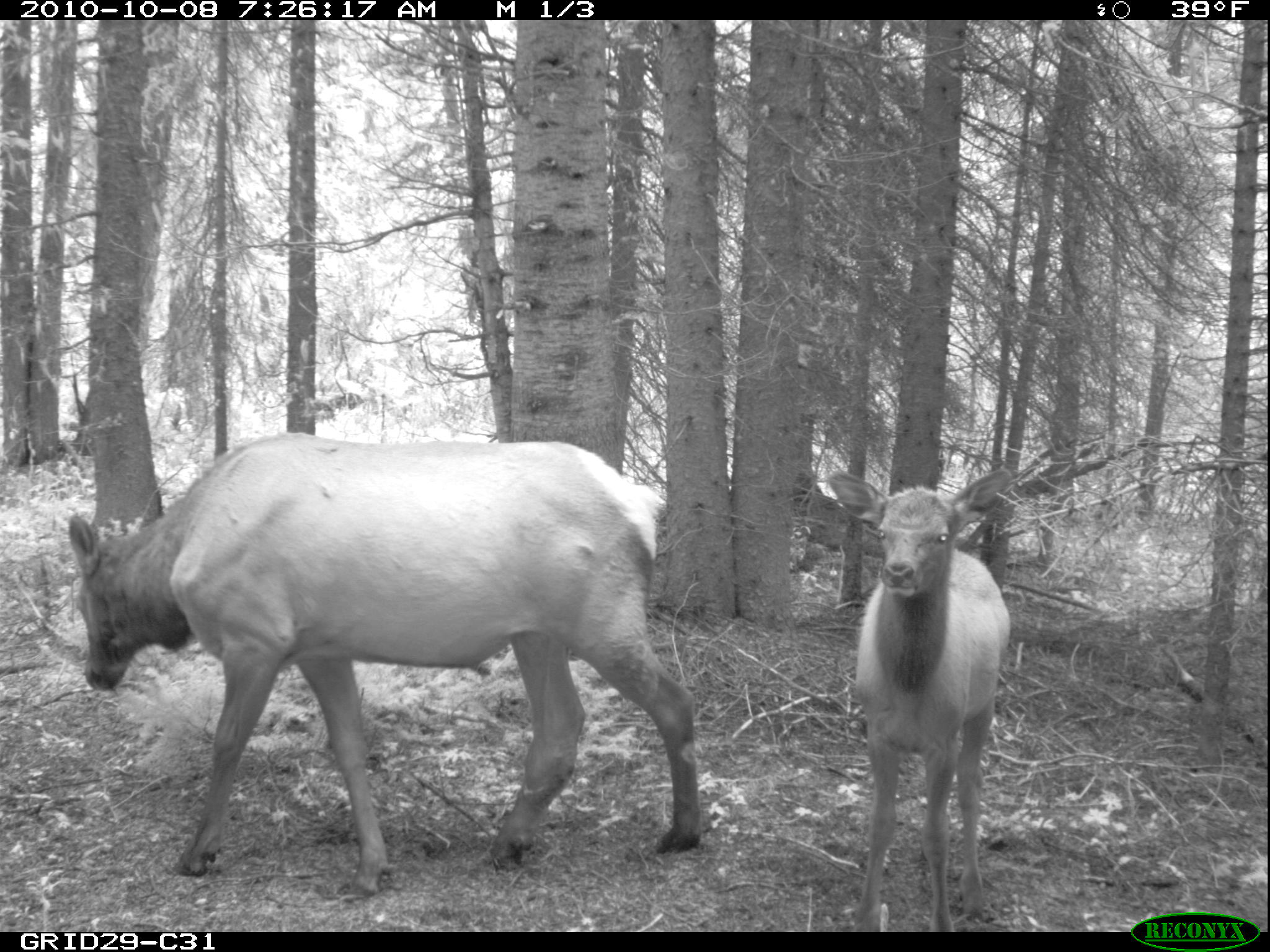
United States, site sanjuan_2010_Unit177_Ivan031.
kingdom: Animalia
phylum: Chordata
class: Mammalia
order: Artiodactyla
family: Cervidae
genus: Cervus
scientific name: Cervus elaphus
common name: red deer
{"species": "Cervus elaphus (red deer)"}